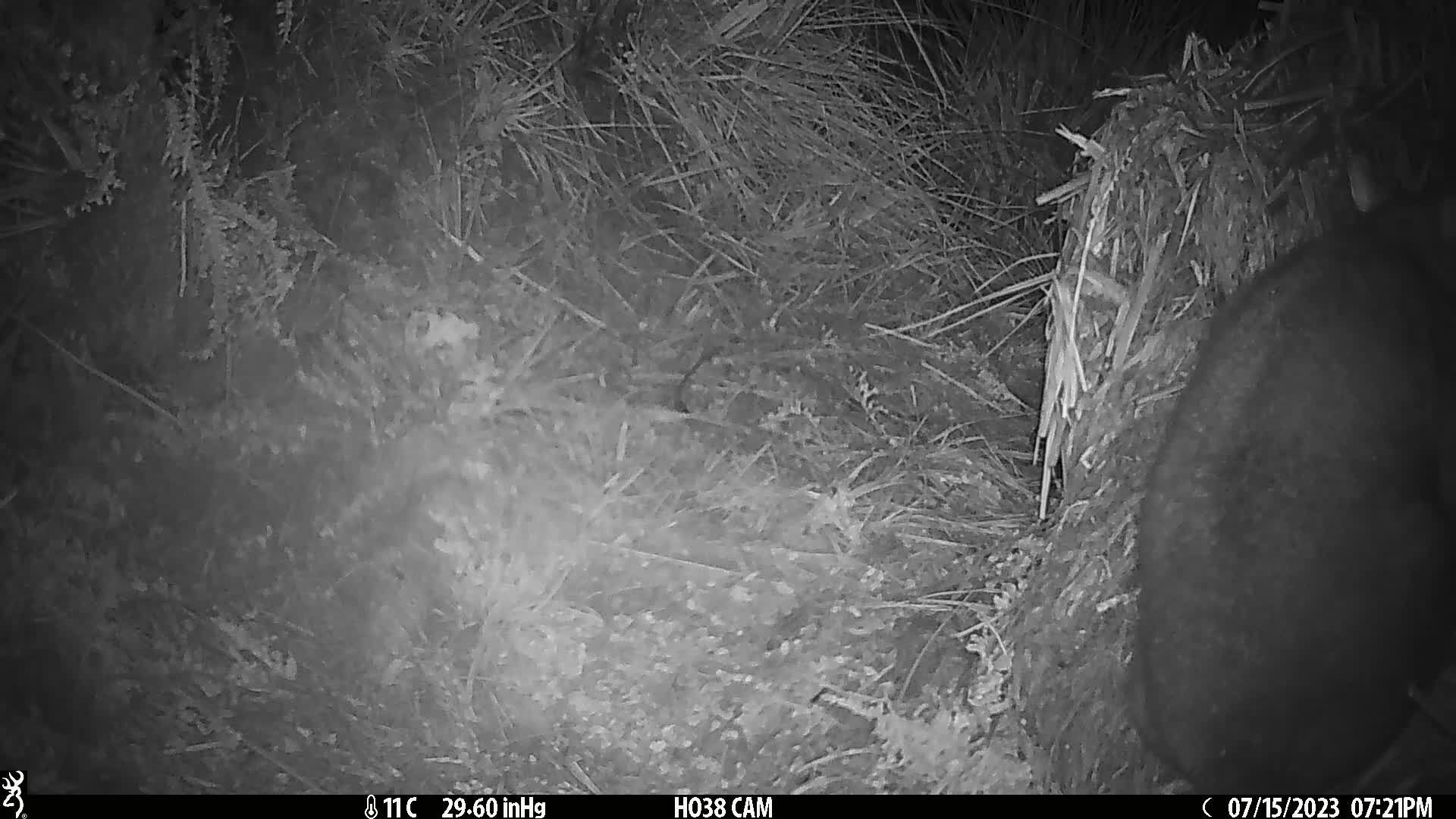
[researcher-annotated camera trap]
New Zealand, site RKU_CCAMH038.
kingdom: Animalia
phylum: Chordata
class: Mammalia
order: Diprotodontia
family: Phalangeridae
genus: Trichosurus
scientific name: Trichosurus vulpecula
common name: common brushtail possum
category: possum